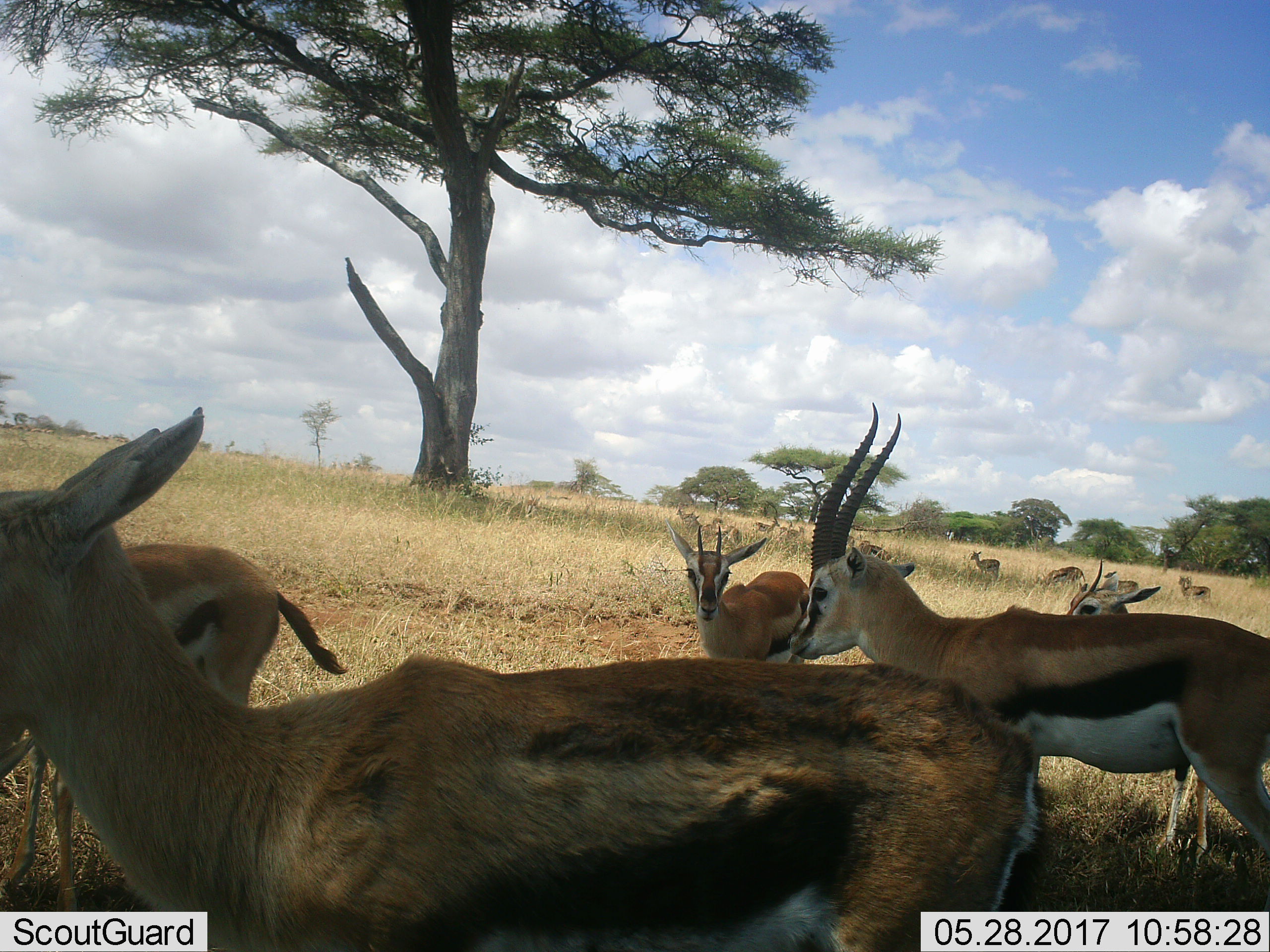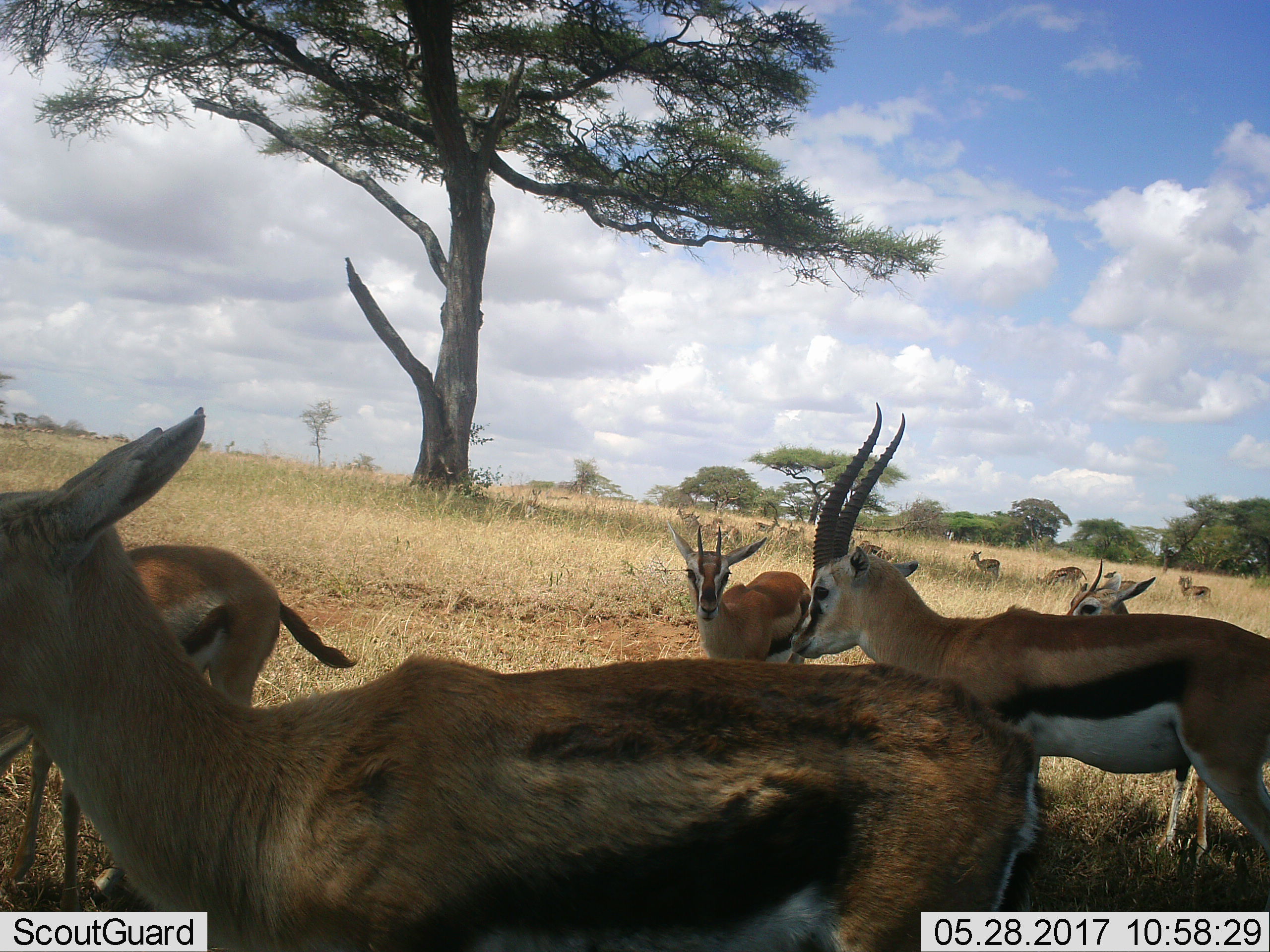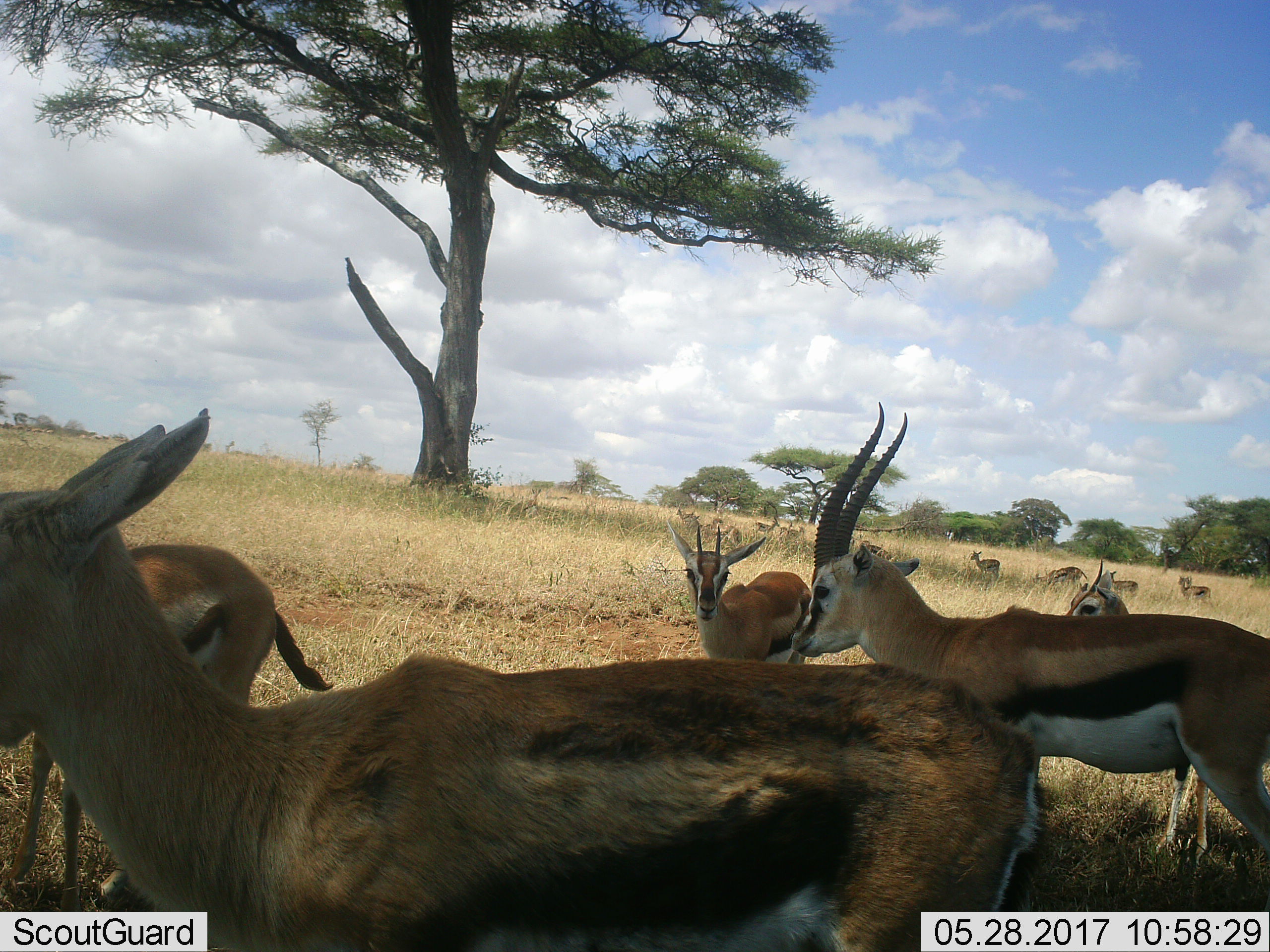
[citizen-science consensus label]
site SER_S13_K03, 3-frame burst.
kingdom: Animalia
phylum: Chordata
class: Mammalia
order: Artiodactyla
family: Bovidae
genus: Eudorcas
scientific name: Eudorcas thomsonii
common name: thomson's gazelle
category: gazellethomsons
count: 11-50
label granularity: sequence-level